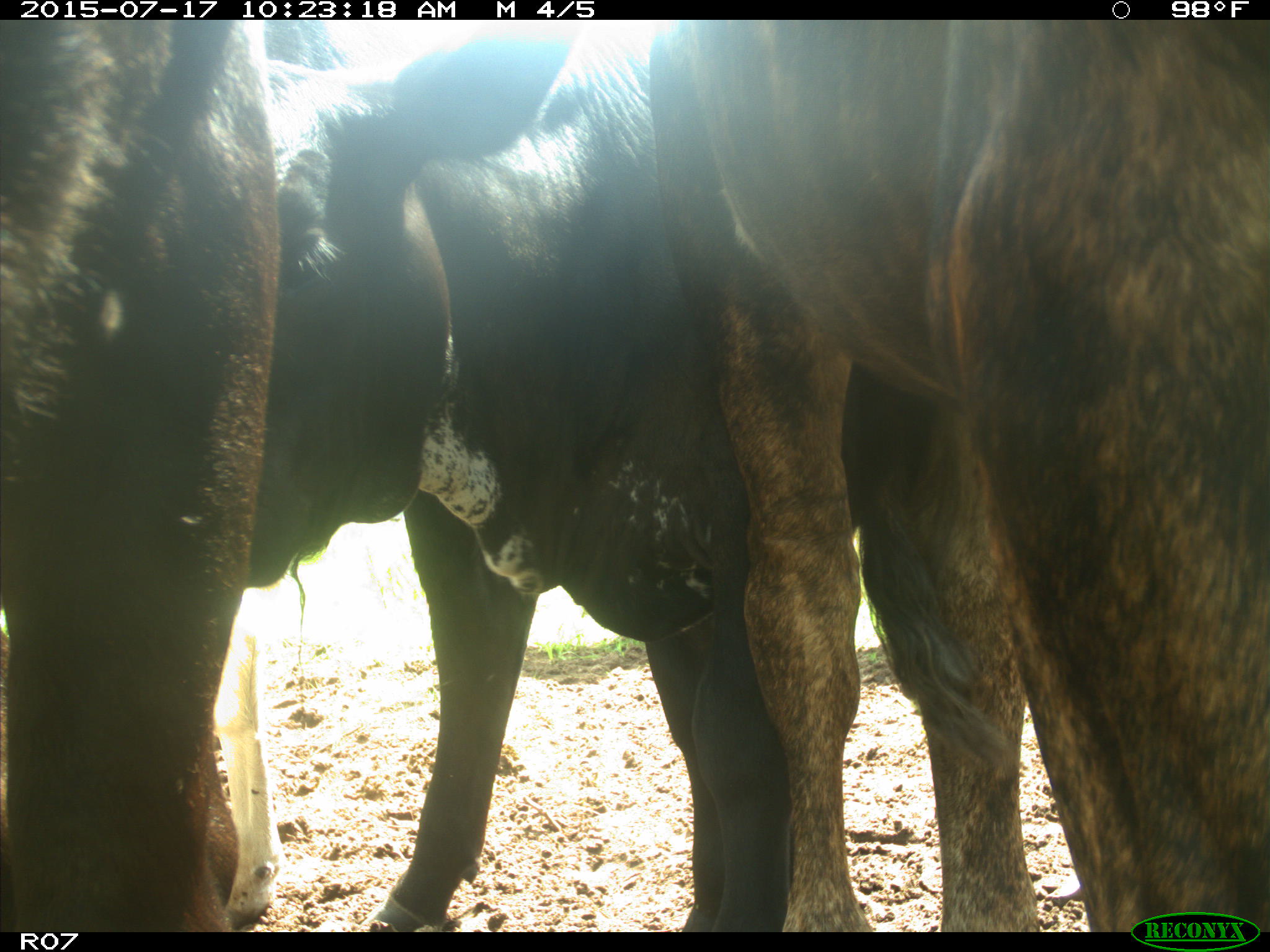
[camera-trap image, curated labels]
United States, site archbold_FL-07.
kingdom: Animalia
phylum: Chordata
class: Mammalia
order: Artiodactyla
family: Bovidae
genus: Bos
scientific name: Bos taurus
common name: domestic cow